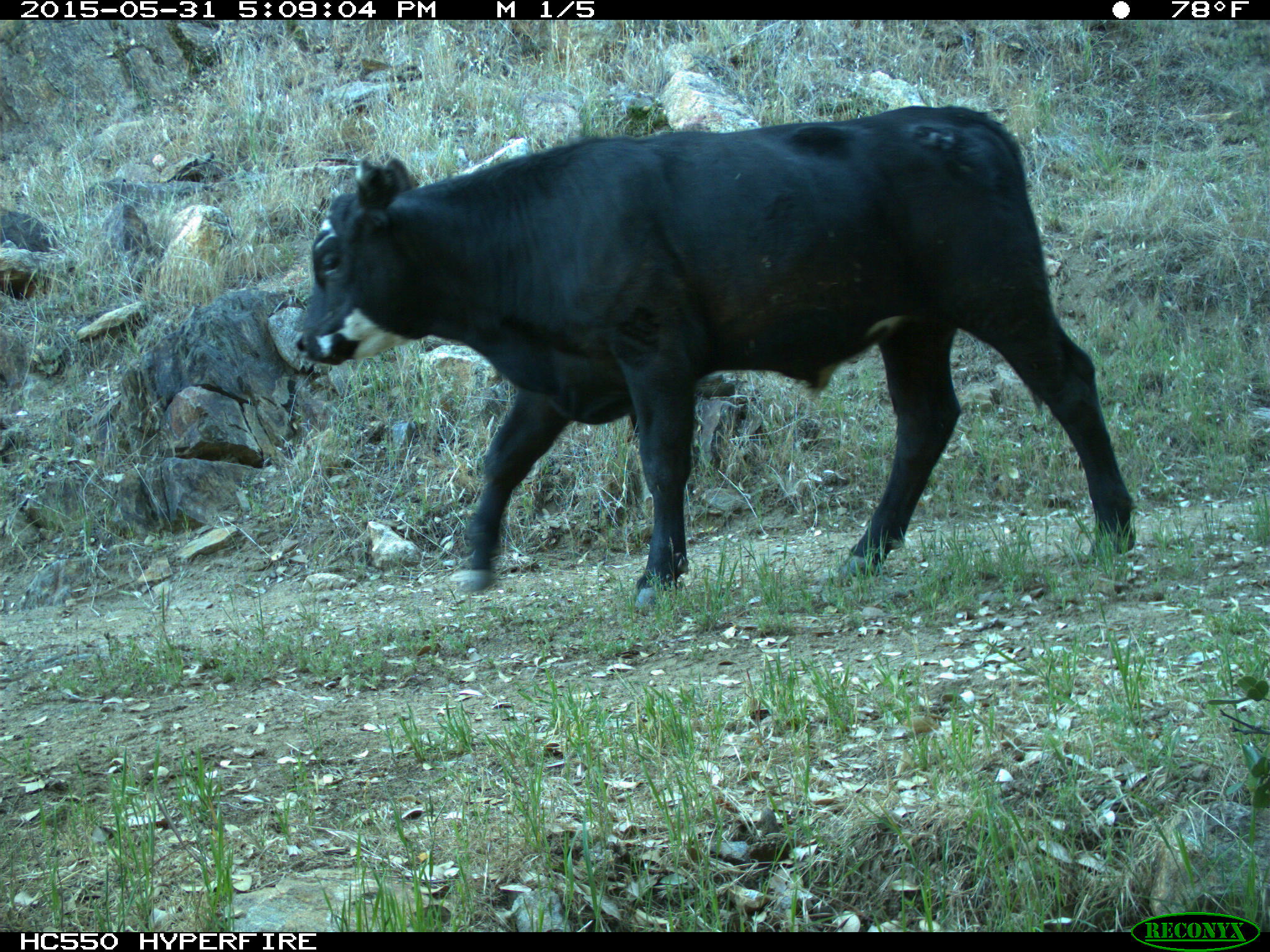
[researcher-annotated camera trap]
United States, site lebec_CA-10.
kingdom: Animalia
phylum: Chordata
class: Mammalia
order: Artiodactyla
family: Bovidae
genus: Bos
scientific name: Bos taurus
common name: domestic cow